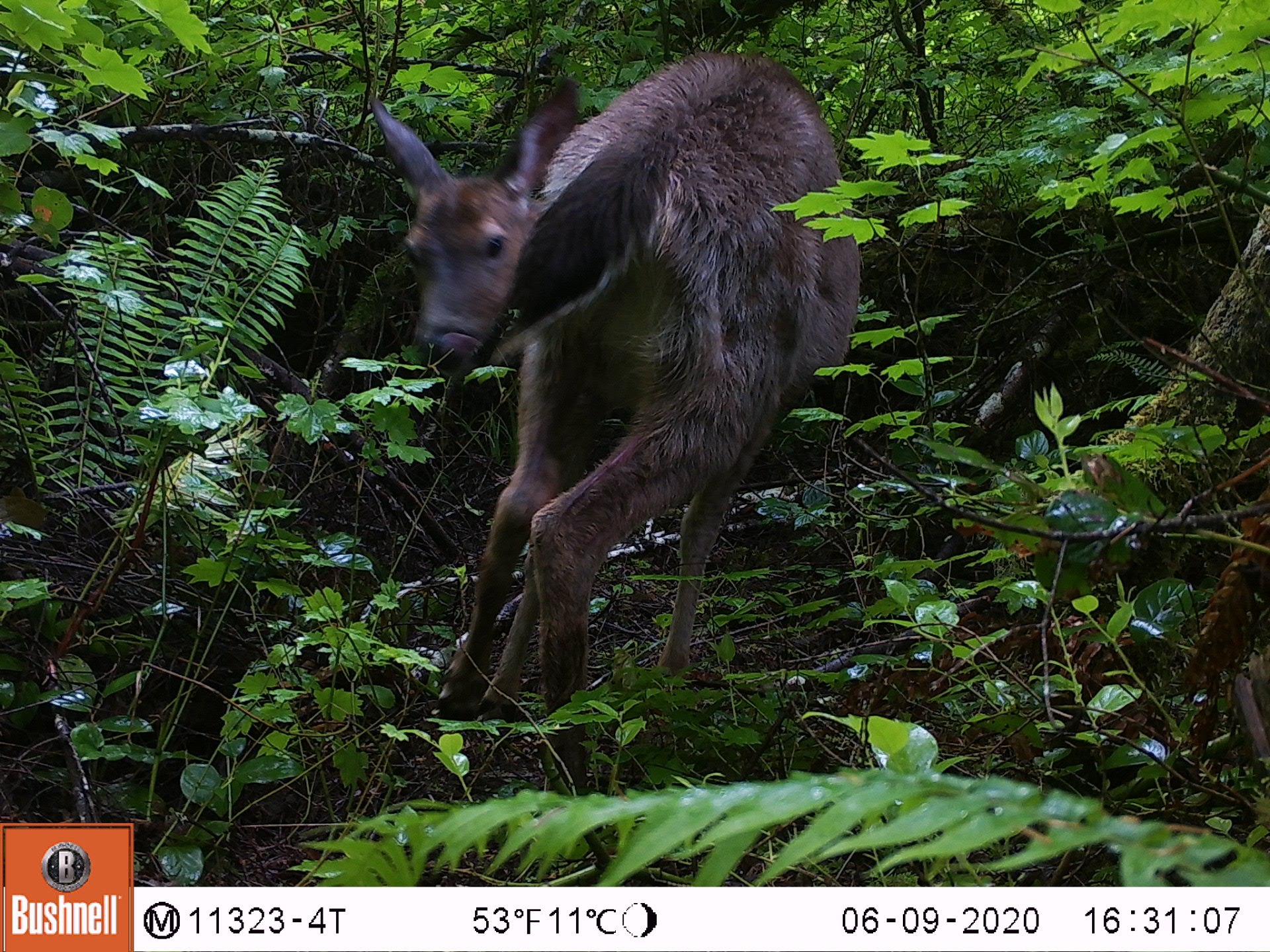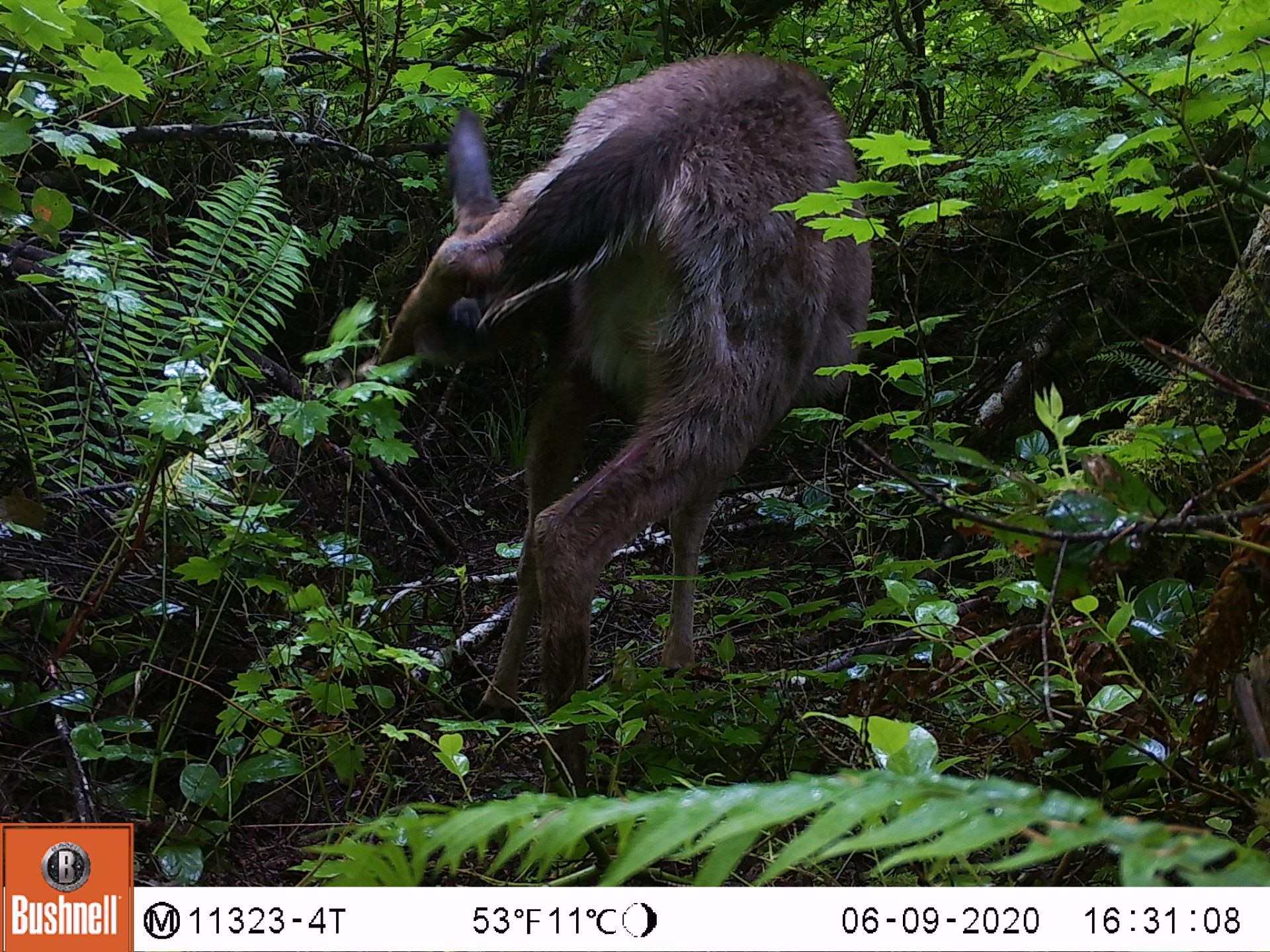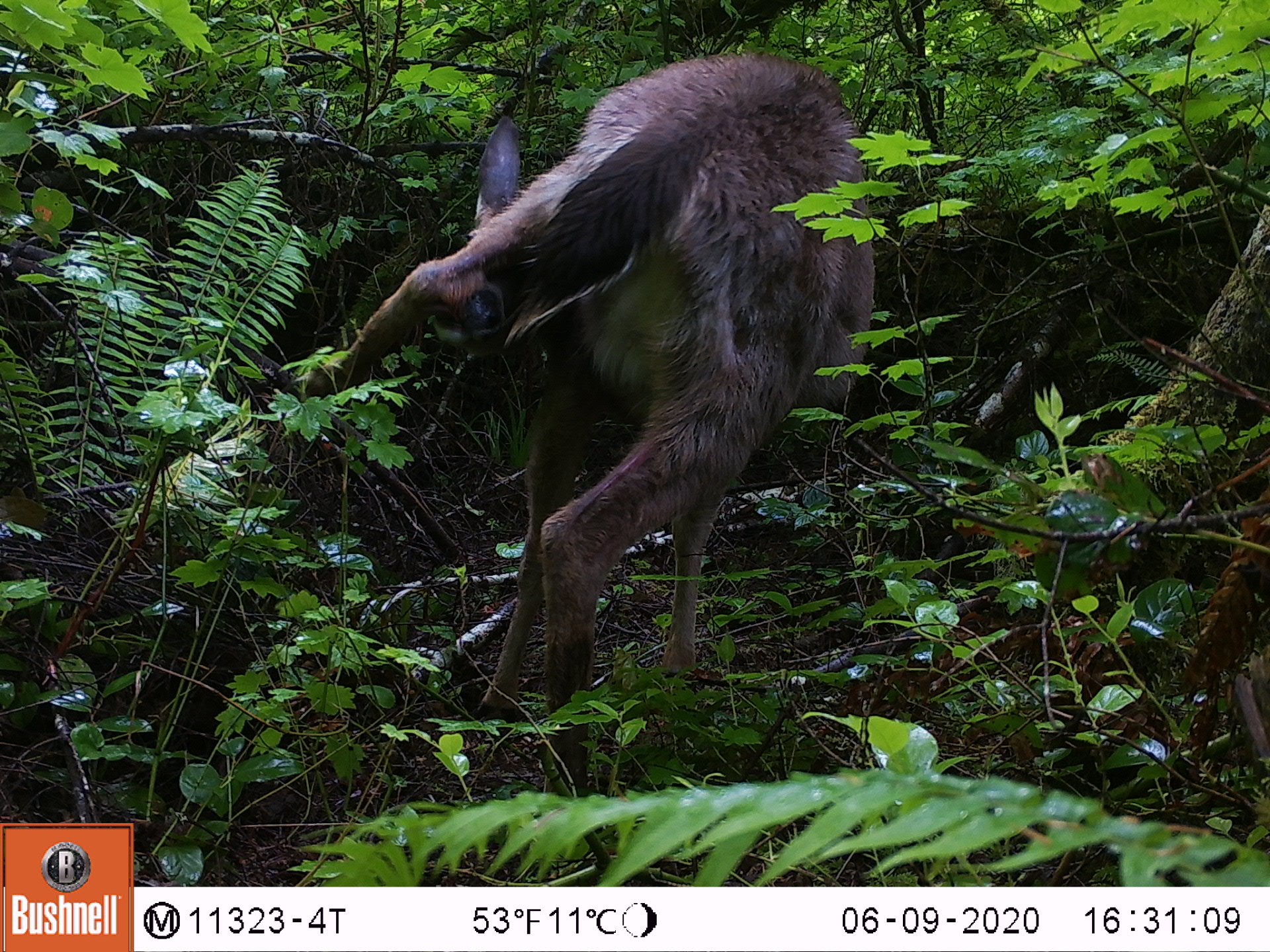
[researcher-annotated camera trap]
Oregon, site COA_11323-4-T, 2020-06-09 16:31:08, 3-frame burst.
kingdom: Animalia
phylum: Chordata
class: Mammalia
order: Artiodactyla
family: Cervidae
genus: Odocoileus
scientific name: Odocoileus hemionus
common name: black-tailed deer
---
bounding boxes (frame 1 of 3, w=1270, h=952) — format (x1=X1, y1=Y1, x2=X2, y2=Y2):
black-tailed deer: (x1=364, y1=29, x2=863, y2=752)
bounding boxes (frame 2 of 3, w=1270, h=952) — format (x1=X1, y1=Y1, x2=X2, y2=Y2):
black-tailed deer: (x1=362, y1=42, x2=904, y2=728)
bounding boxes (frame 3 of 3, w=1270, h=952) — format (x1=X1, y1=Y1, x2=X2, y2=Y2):
black-tailed deer: (x1=292, y1=40, x2=885, y2=717)